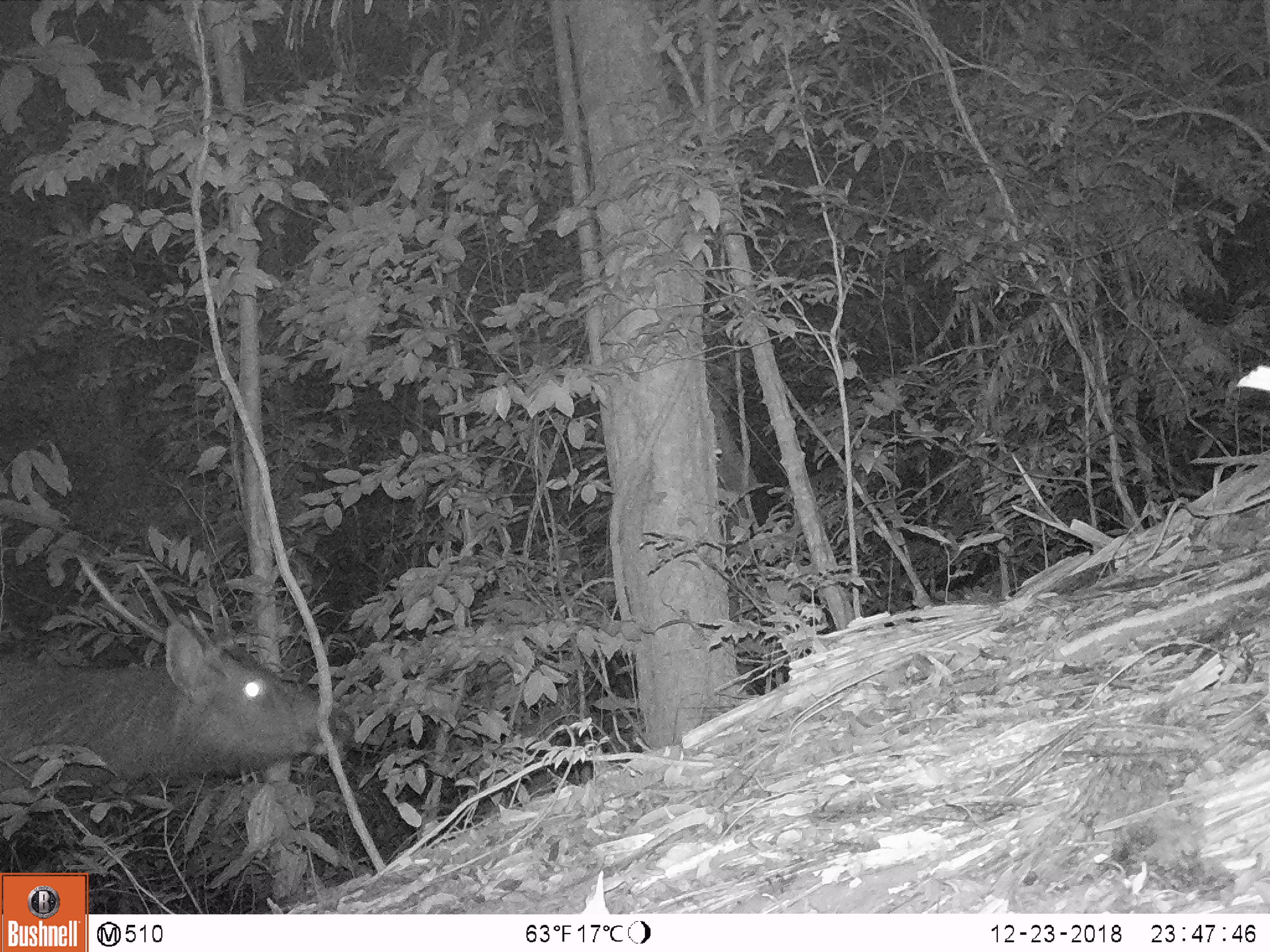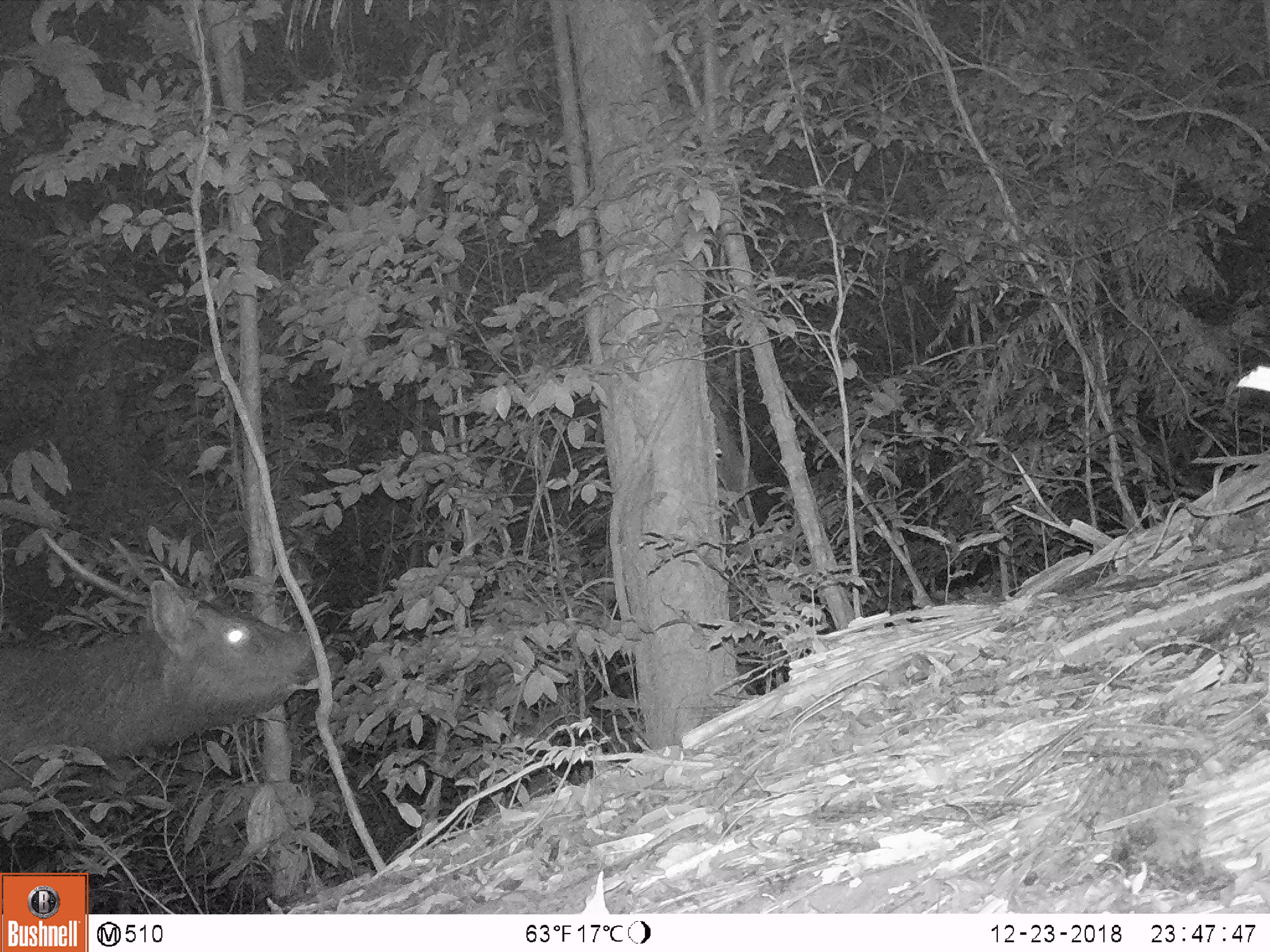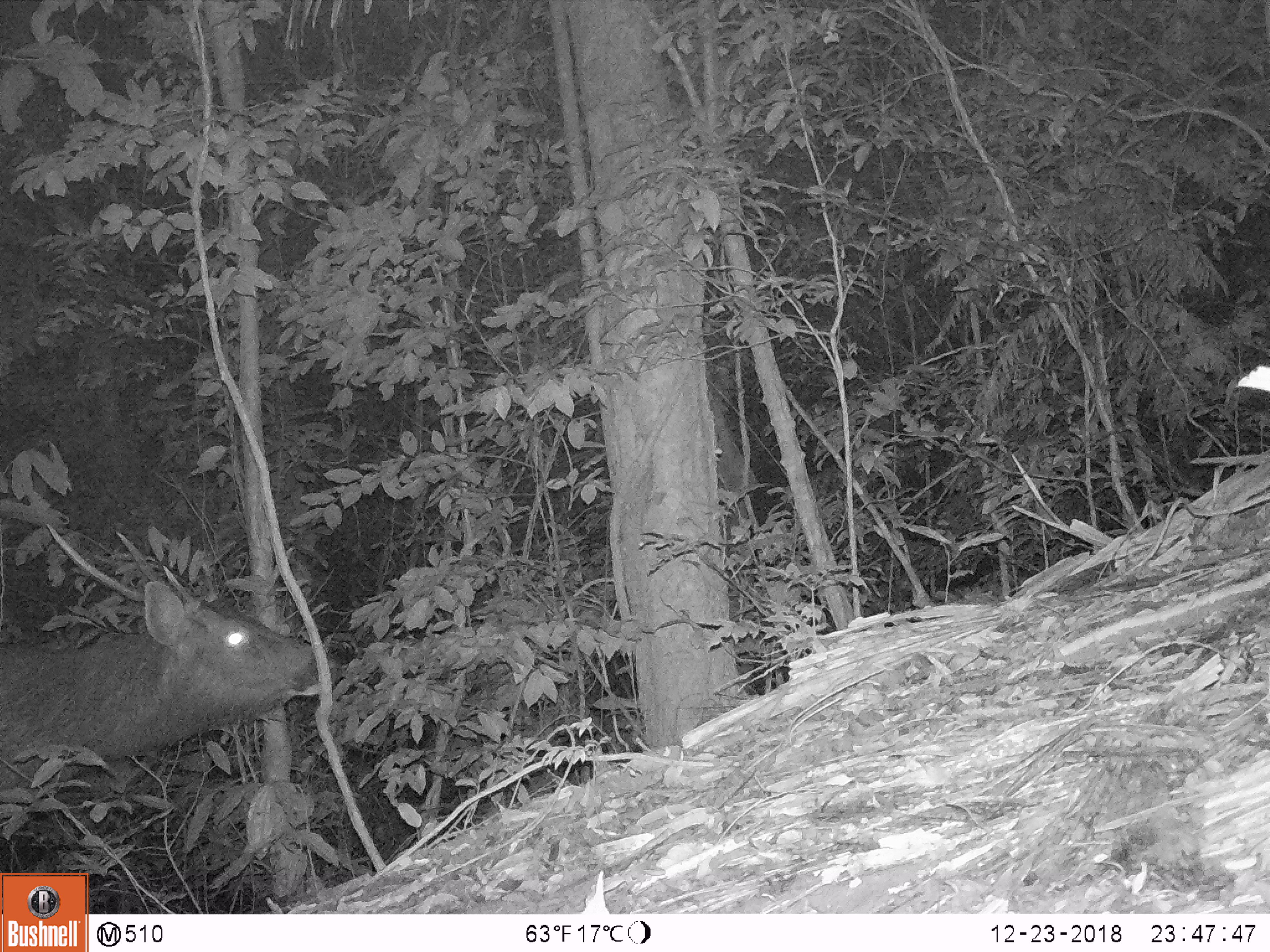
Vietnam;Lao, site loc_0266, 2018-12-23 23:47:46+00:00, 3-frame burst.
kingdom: Animalia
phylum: Chordata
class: Mammalia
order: Artiodactyla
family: Cervidae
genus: Rusa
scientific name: Rusa unicolor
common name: sambar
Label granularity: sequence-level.